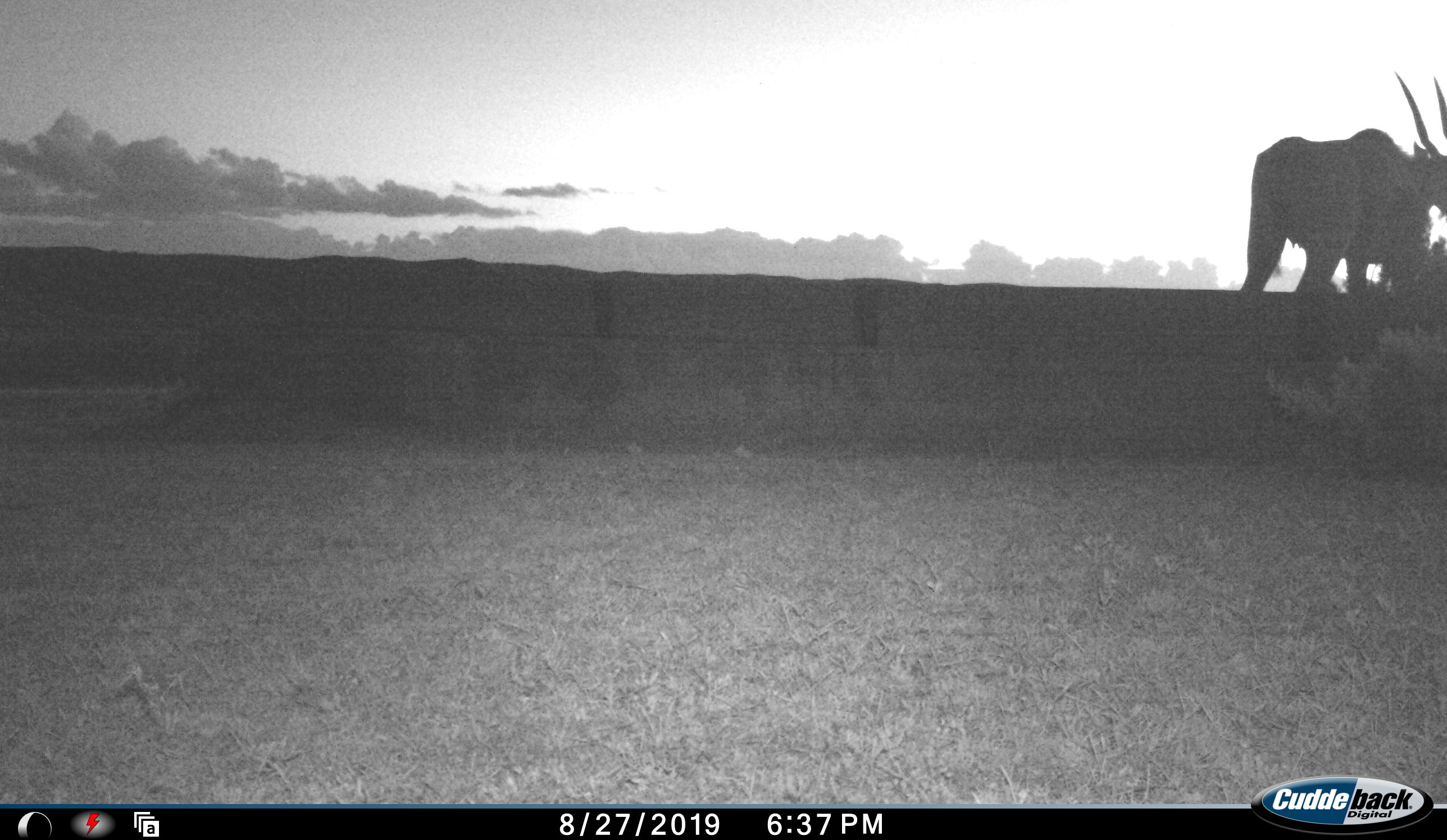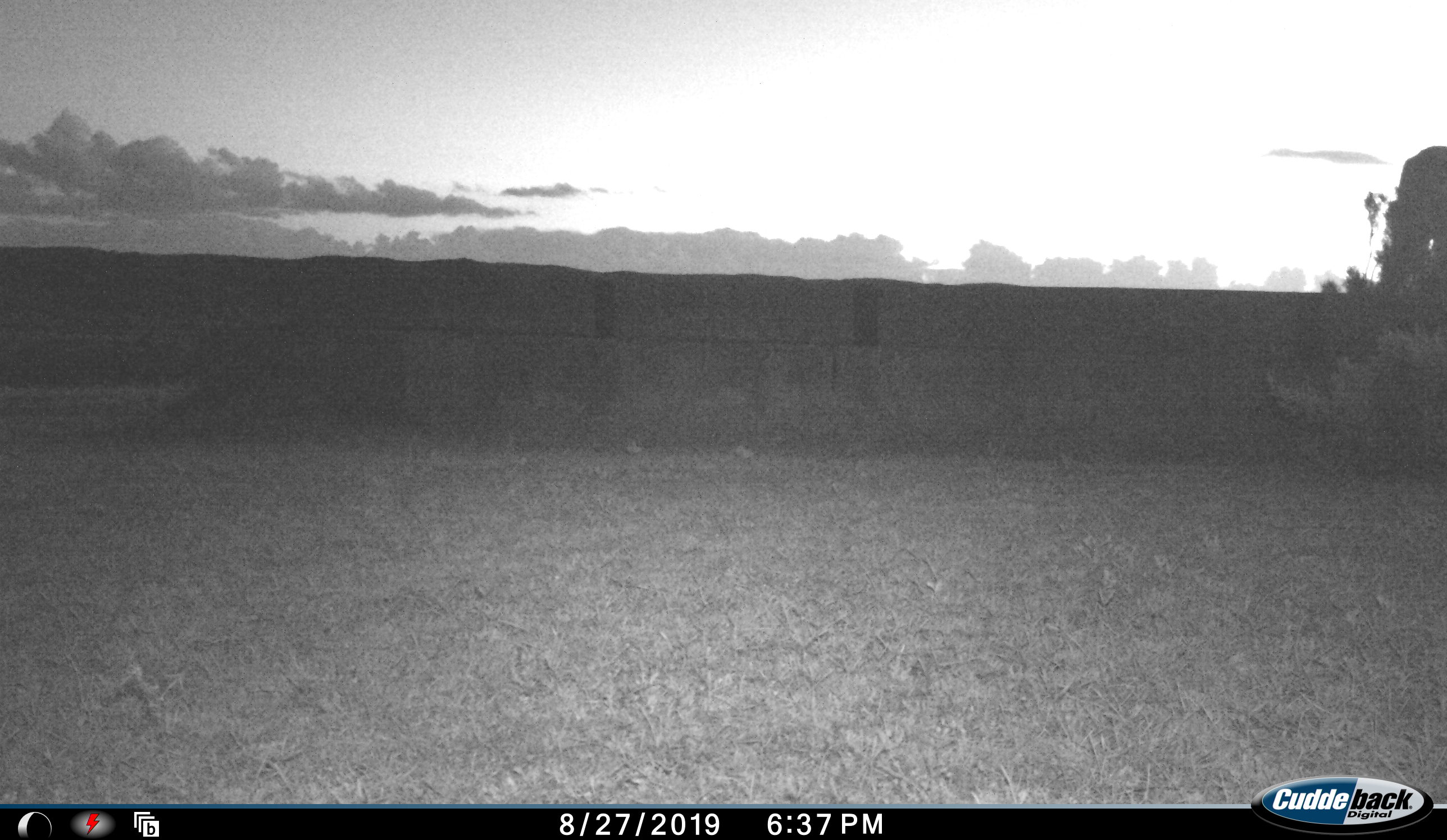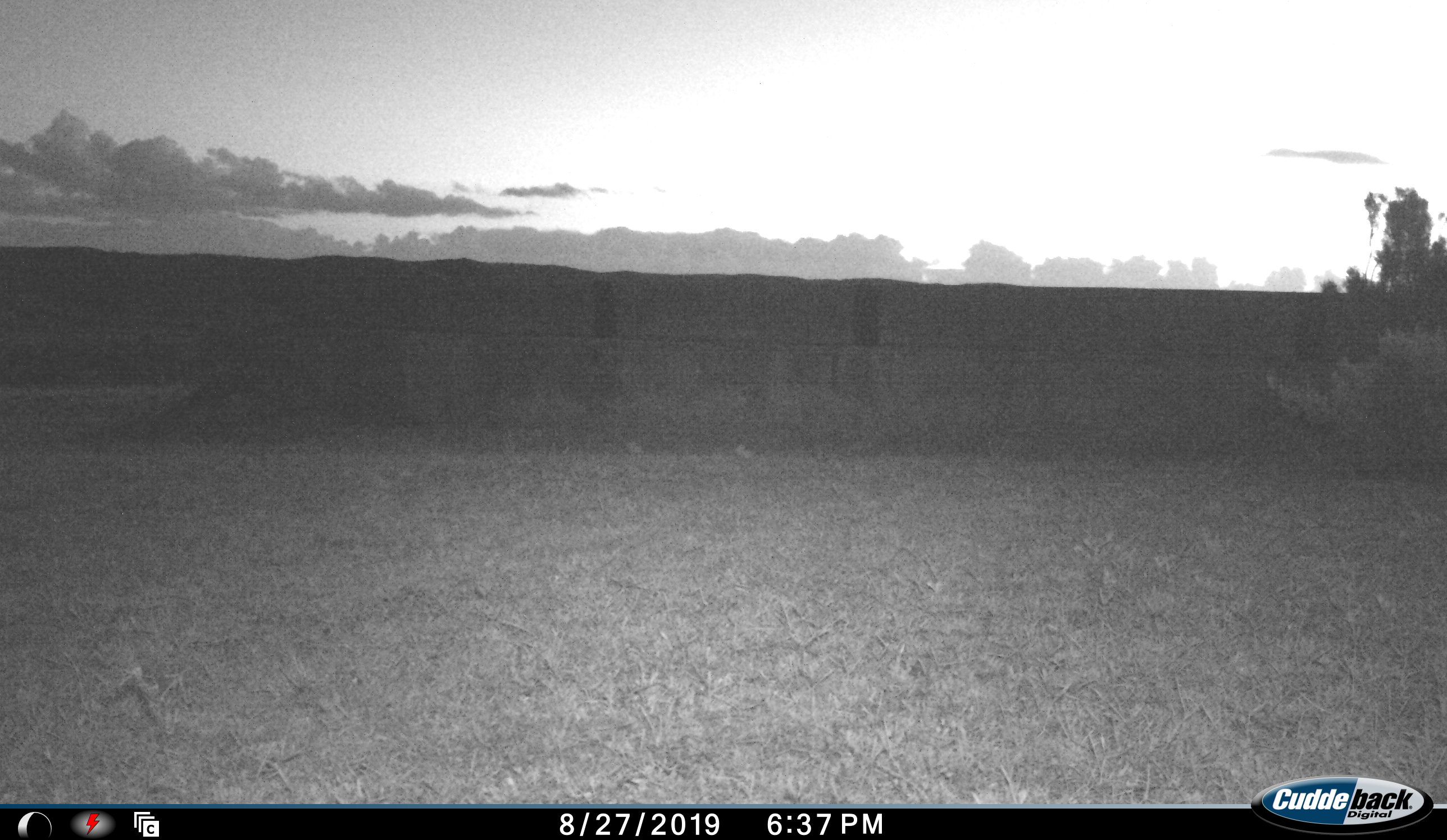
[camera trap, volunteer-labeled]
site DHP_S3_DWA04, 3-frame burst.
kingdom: Animalia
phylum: Chordata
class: Mammalia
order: Artiodactyla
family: Bovidae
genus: Tragelaphus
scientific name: Tragelaphus oryx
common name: eland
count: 1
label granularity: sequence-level